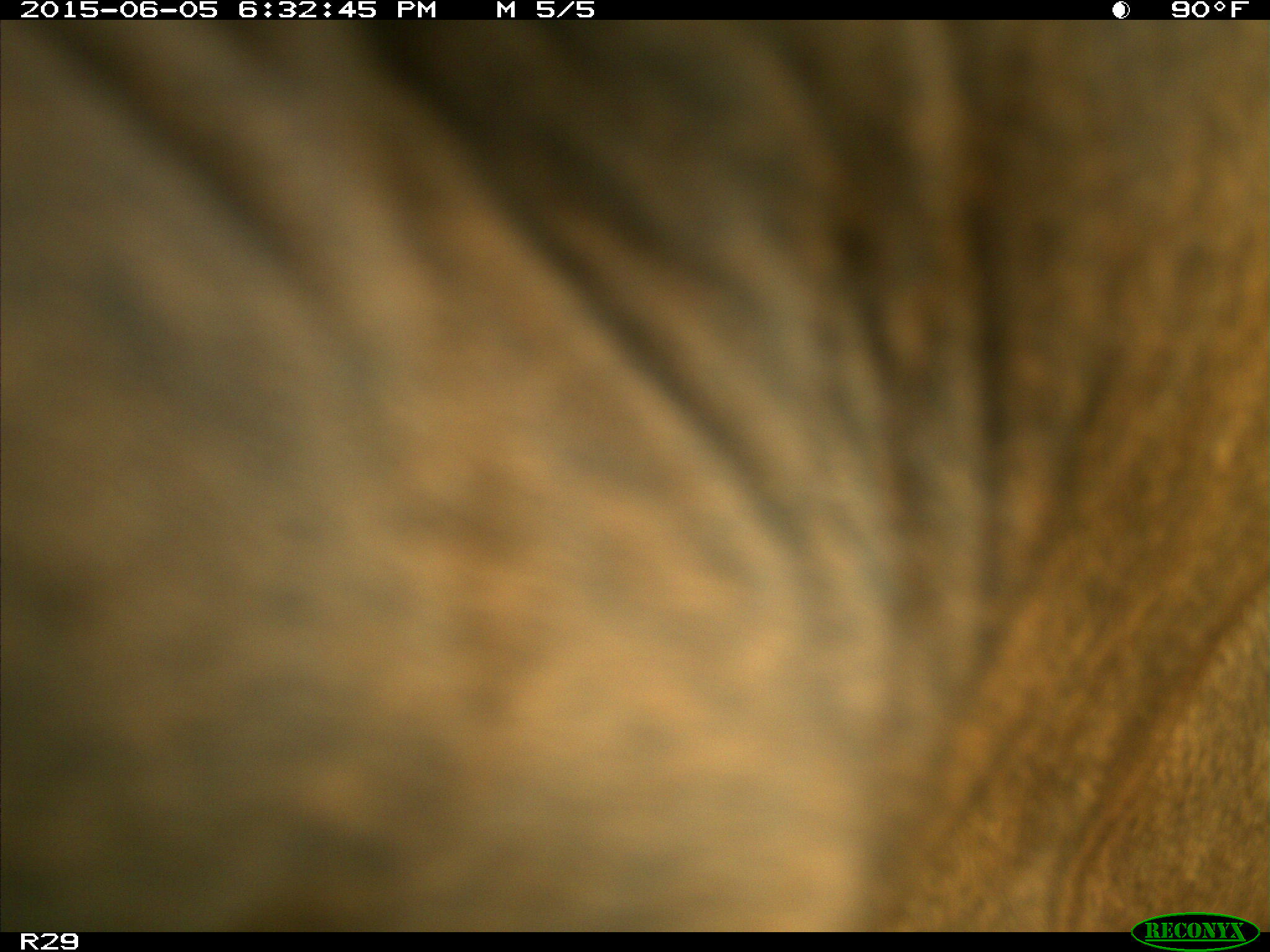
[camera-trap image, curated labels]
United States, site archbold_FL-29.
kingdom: Animalia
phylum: Chordata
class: Mammalia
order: Artiodactyla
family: Bovidae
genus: Bos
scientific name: Bos taurus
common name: domestic cow